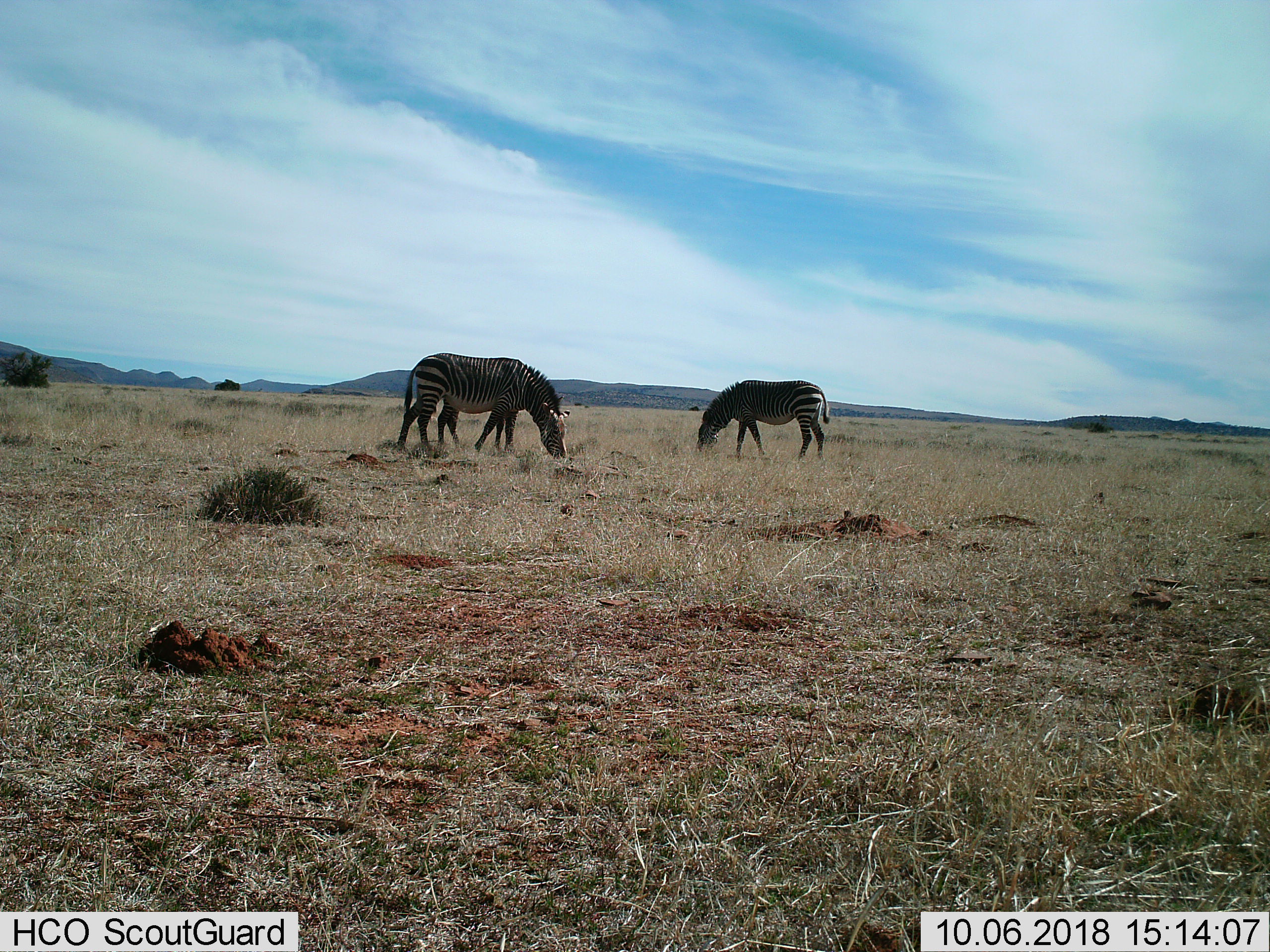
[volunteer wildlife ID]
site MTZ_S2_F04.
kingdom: Animalia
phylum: Chordata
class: Mammalia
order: Perissodactyla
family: Equidae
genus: Equus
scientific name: Equus zebra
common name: mountain zebra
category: zebramountain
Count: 3.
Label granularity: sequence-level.